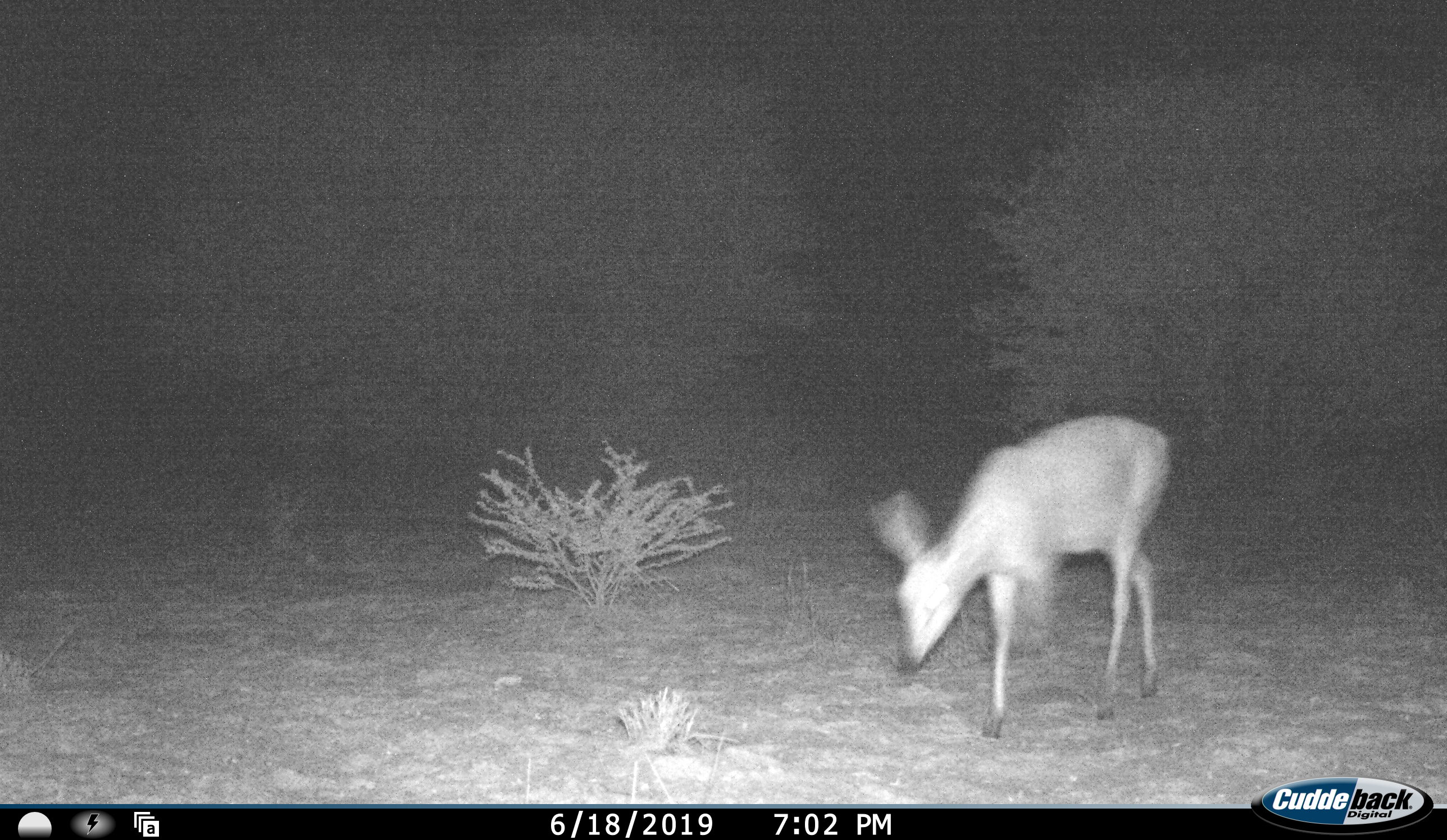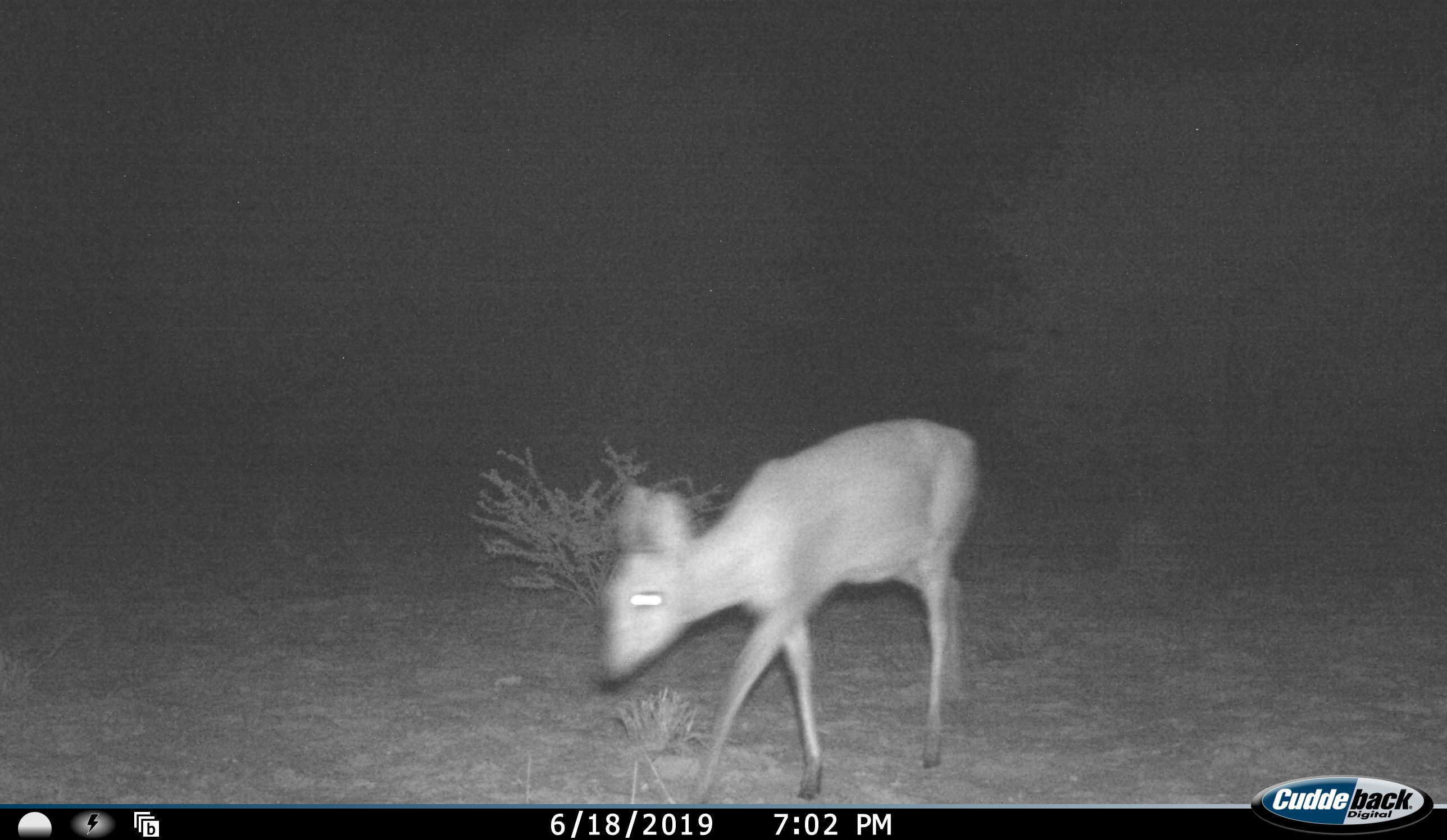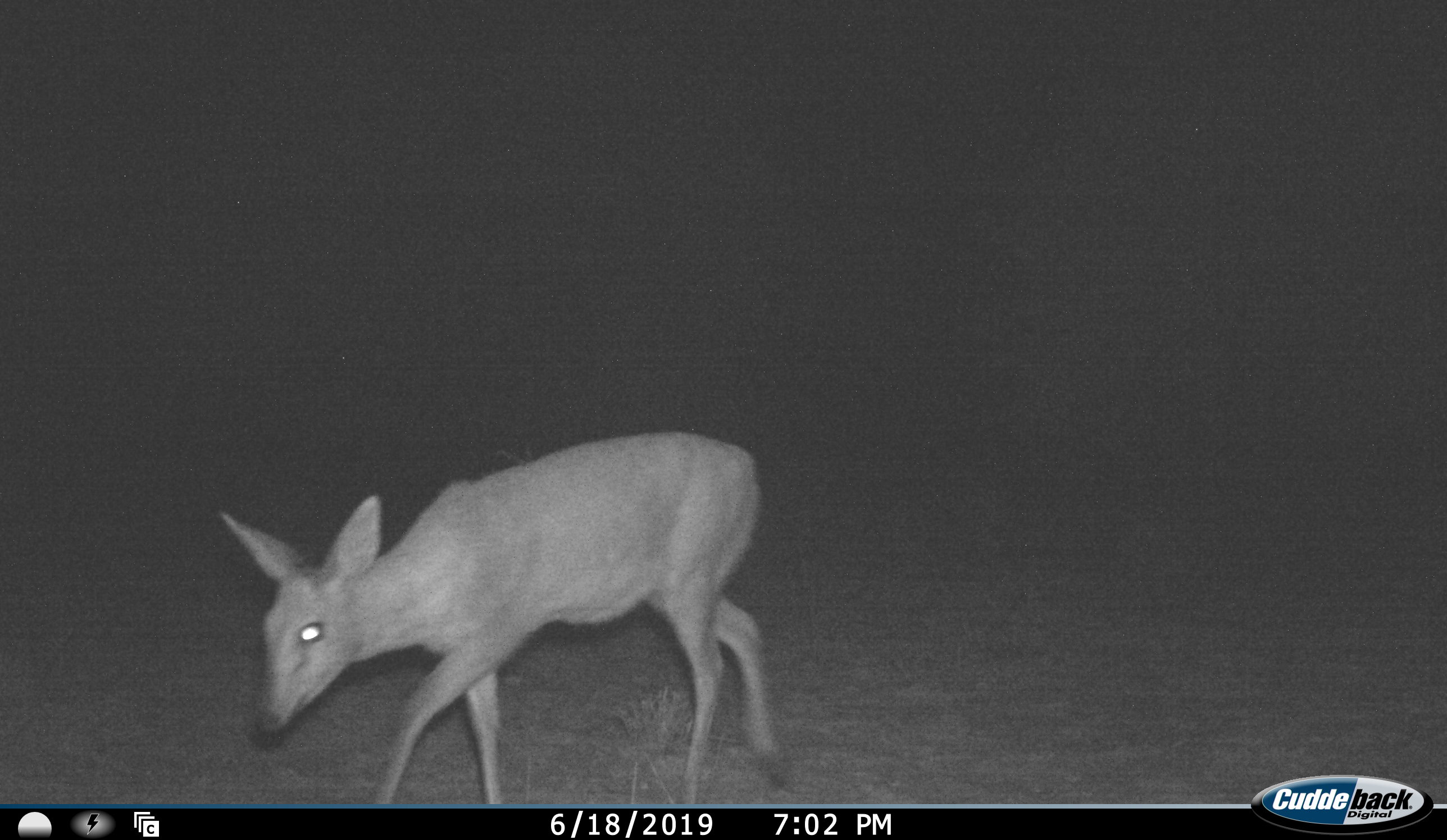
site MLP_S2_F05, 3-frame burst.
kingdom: Animalia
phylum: Chordata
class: Mammalia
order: Artiodactyla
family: Bovidae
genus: Raphicerus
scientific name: Raphicerus campestris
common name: steenbok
Steenbok (Raphicerus campestris), count 1. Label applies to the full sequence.